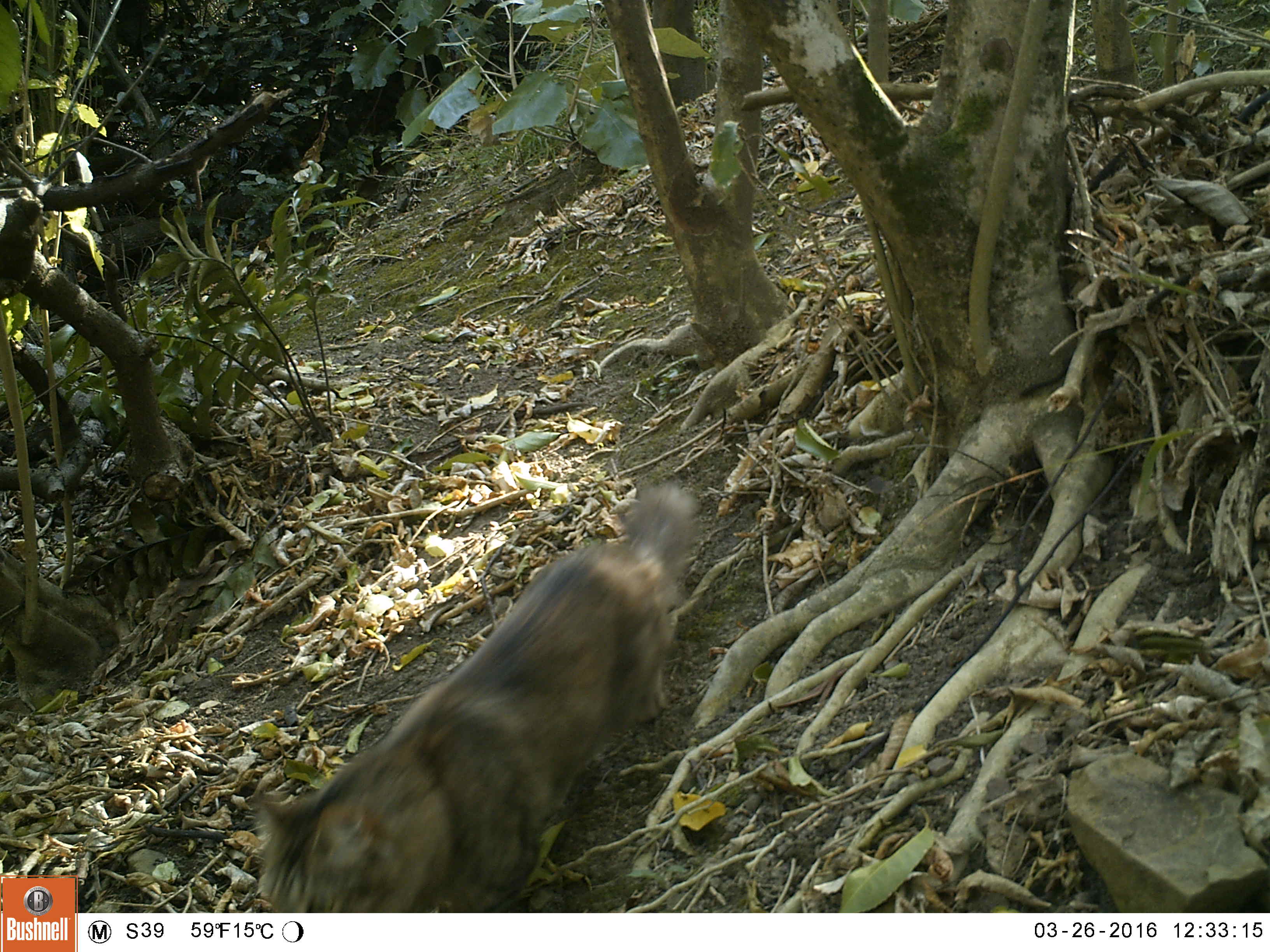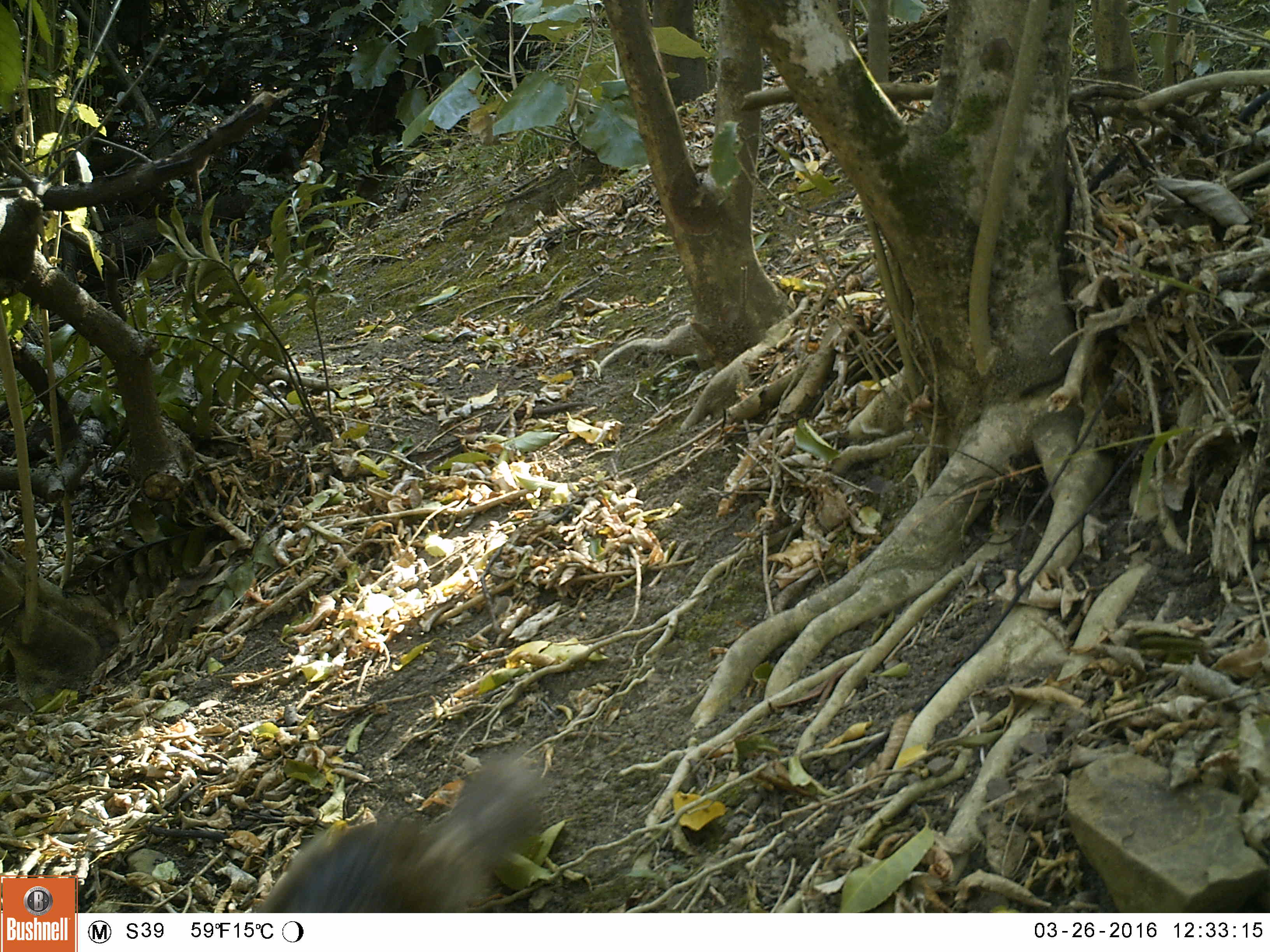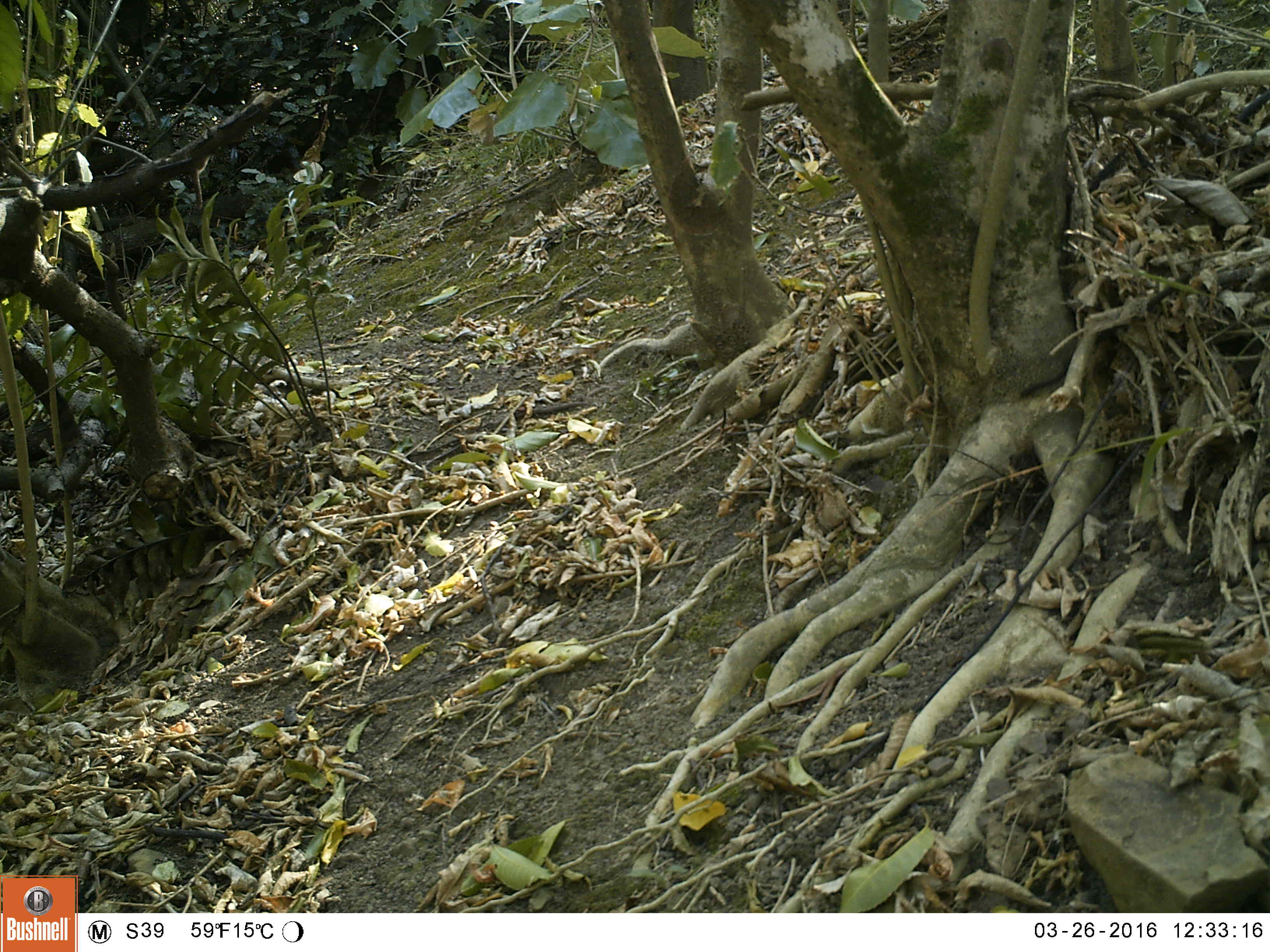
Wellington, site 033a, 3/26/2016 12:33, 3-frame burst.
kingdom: Animalia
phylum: Chordata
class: Mammalia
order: Carnivora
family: Felidae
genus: Felis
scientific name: Felis catus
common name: cat